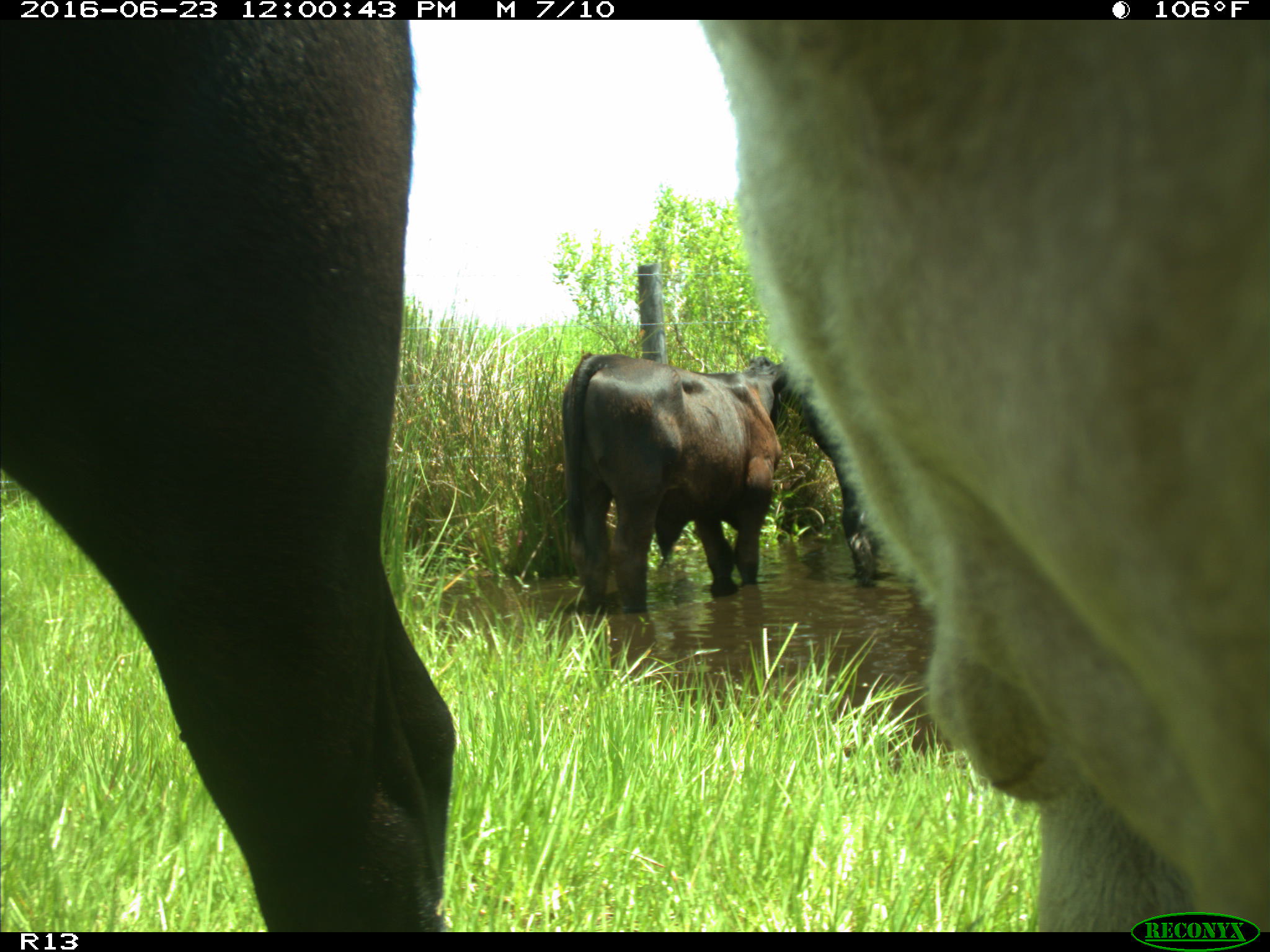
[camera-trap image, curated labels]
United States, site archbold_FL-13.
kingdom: Animalia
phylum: Chordata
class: Mammalia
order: Artiodactyla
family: Bovidae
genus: Bos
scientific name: Bos taurus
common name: domestic cow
Bos taurus (domestic cow).